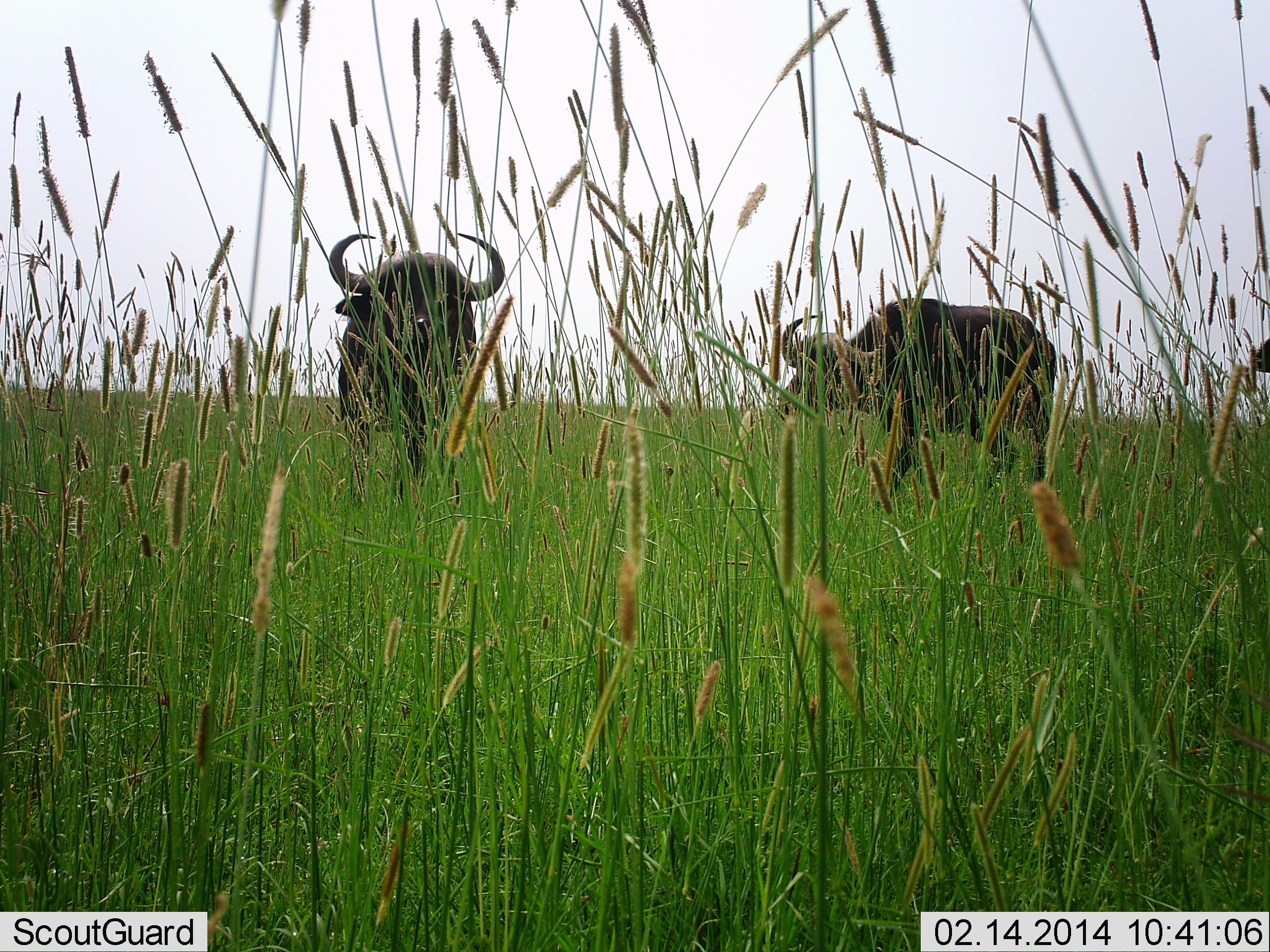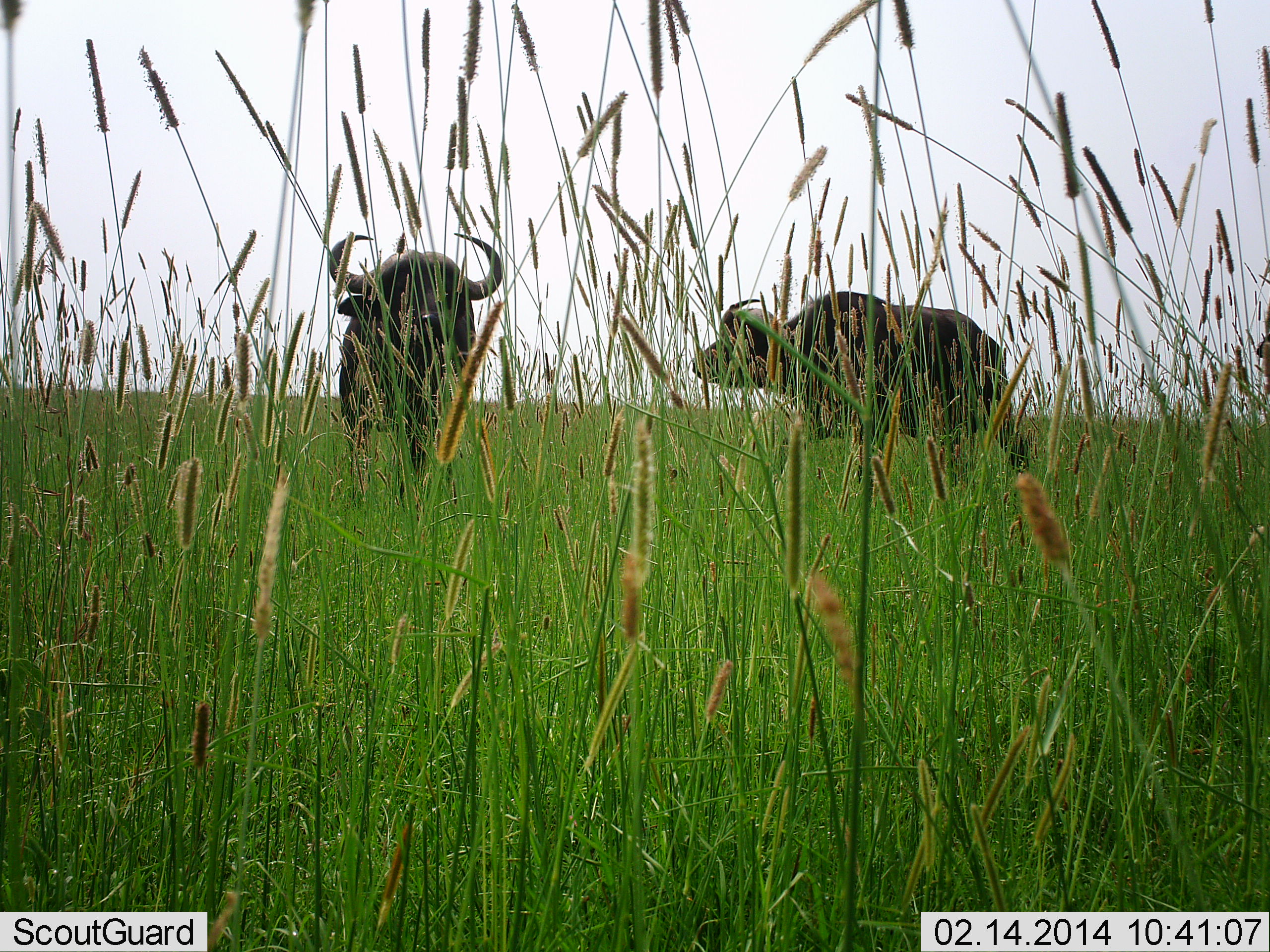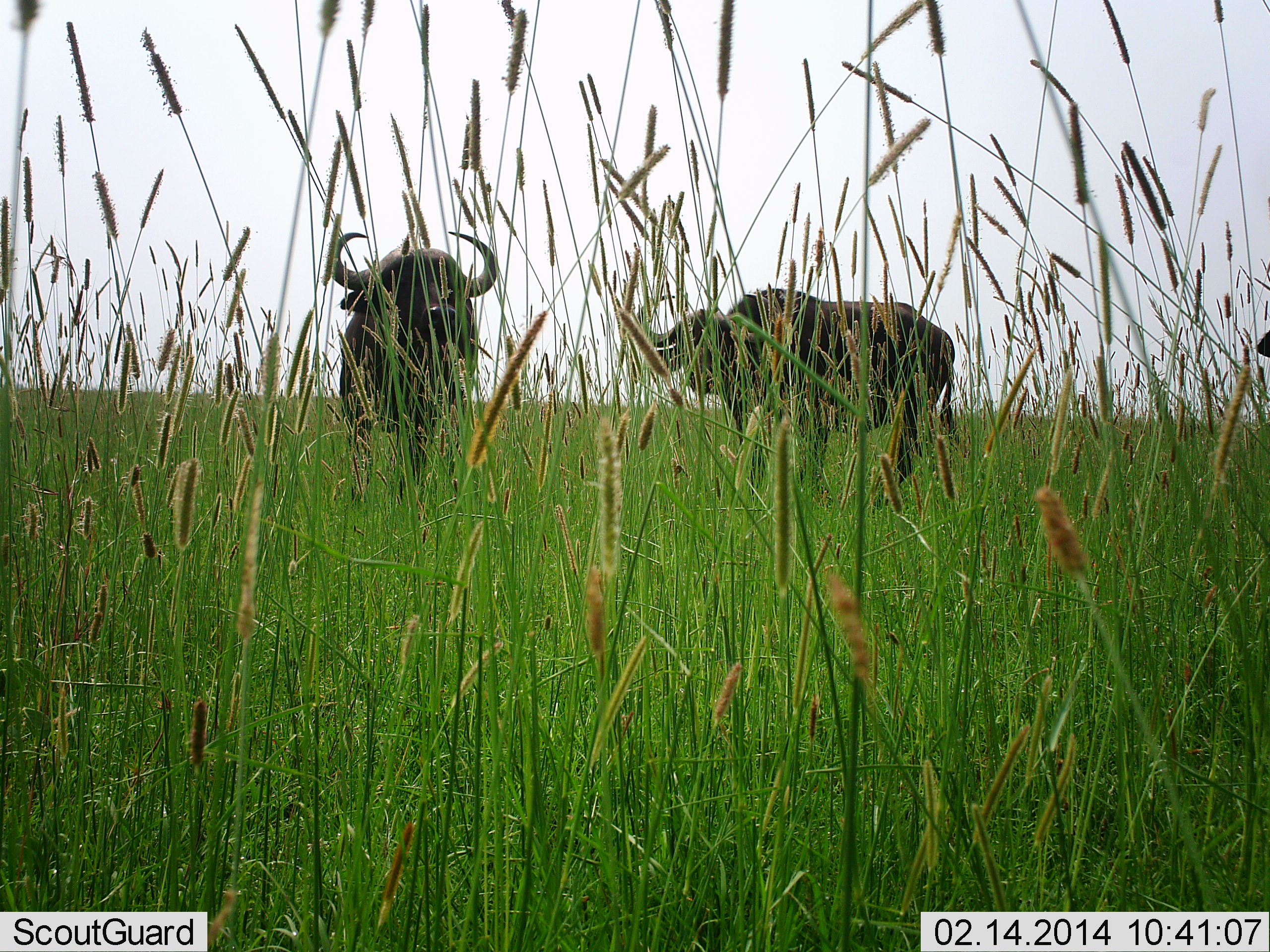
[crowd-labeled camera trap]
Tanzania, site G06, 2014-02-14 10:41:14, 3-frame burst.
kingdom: Animalia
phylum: Chordata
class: Mammalia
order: Artiodactyla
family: Bovidae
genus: Syncerus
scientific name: Syncerus caffer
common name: cape buffalo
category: buffalo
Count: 2.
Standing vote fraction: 90%.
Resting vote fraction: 0%.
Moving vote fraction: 50%.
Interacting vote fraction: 10%.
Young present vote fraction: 0%.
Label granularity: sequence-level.